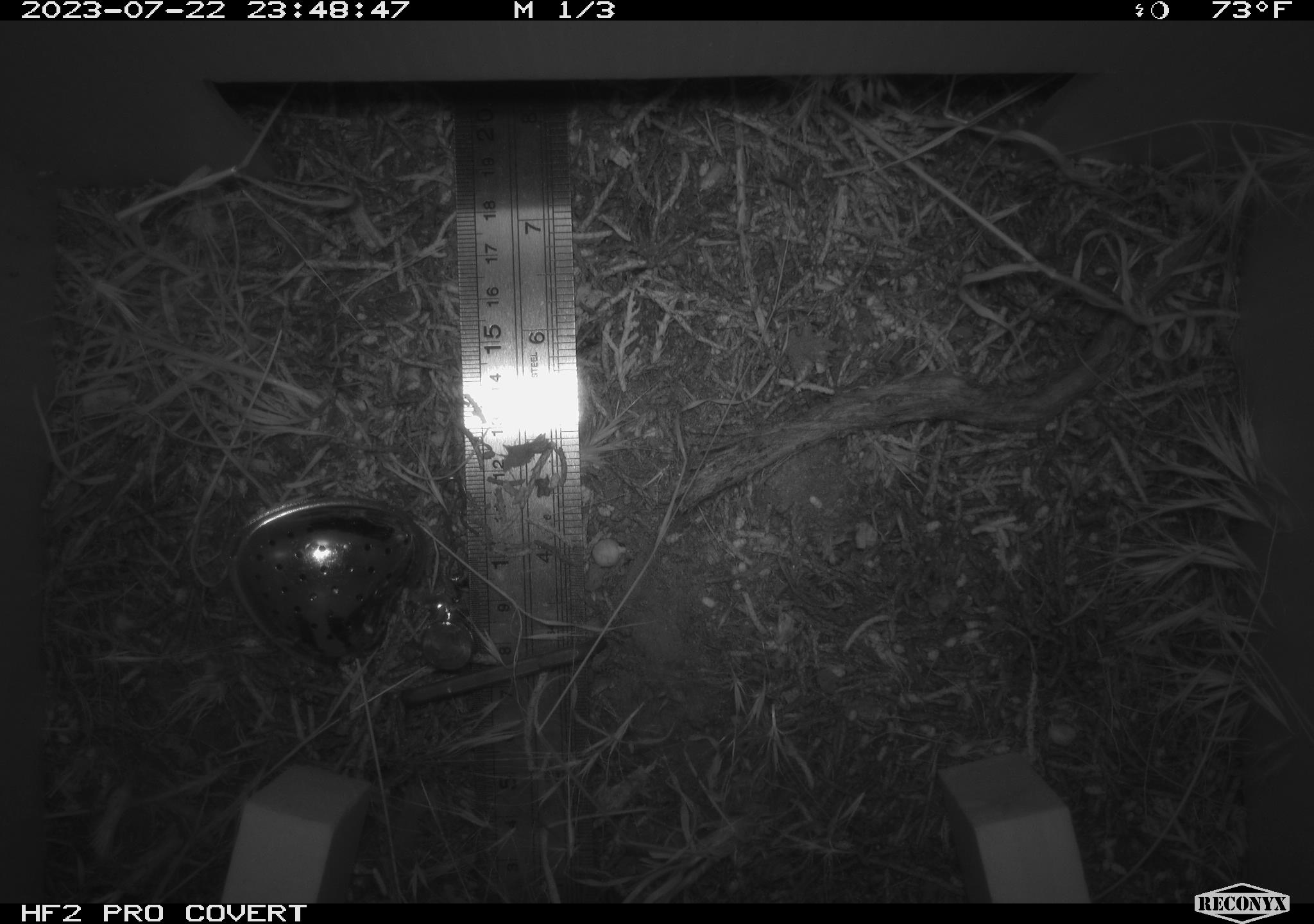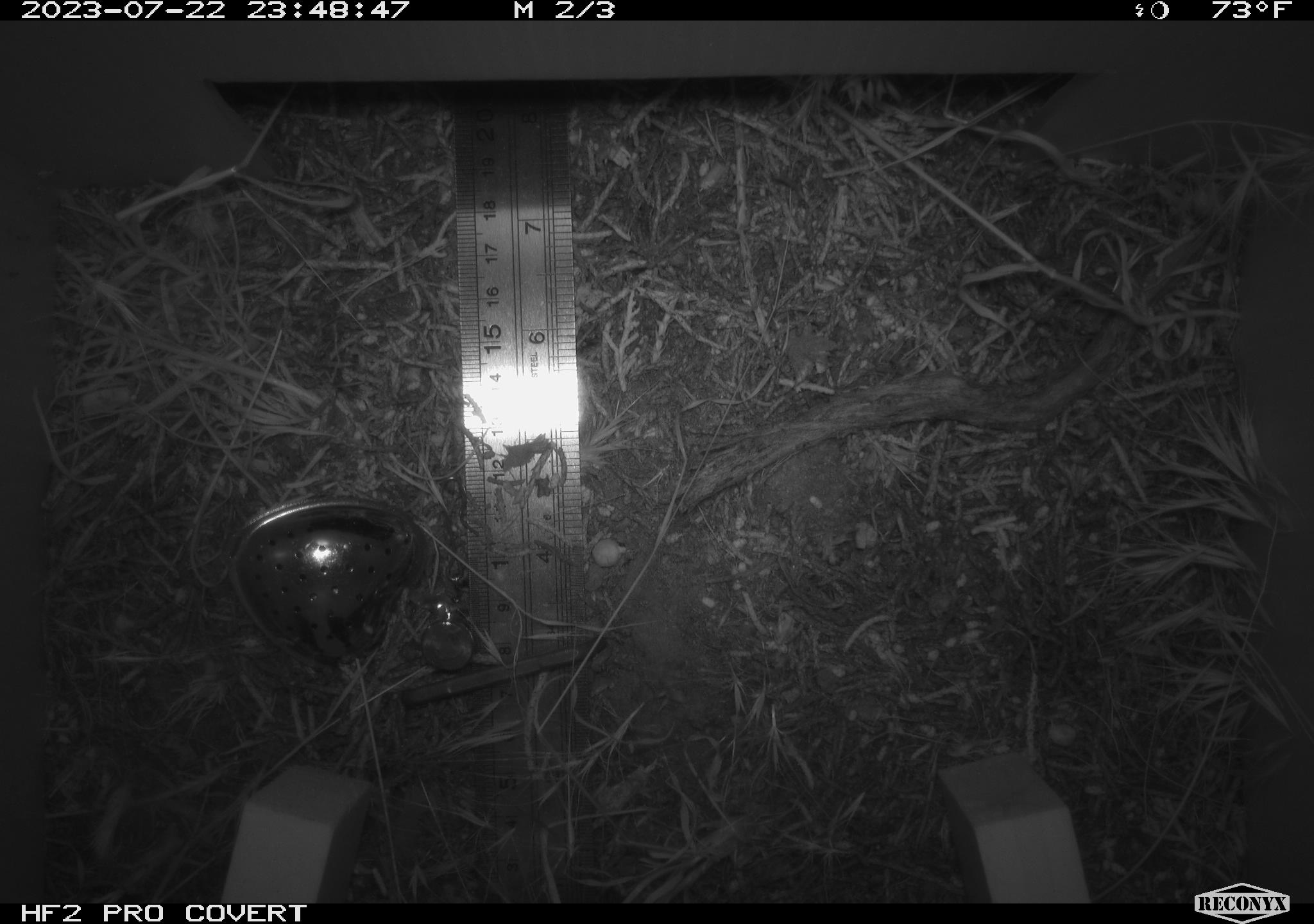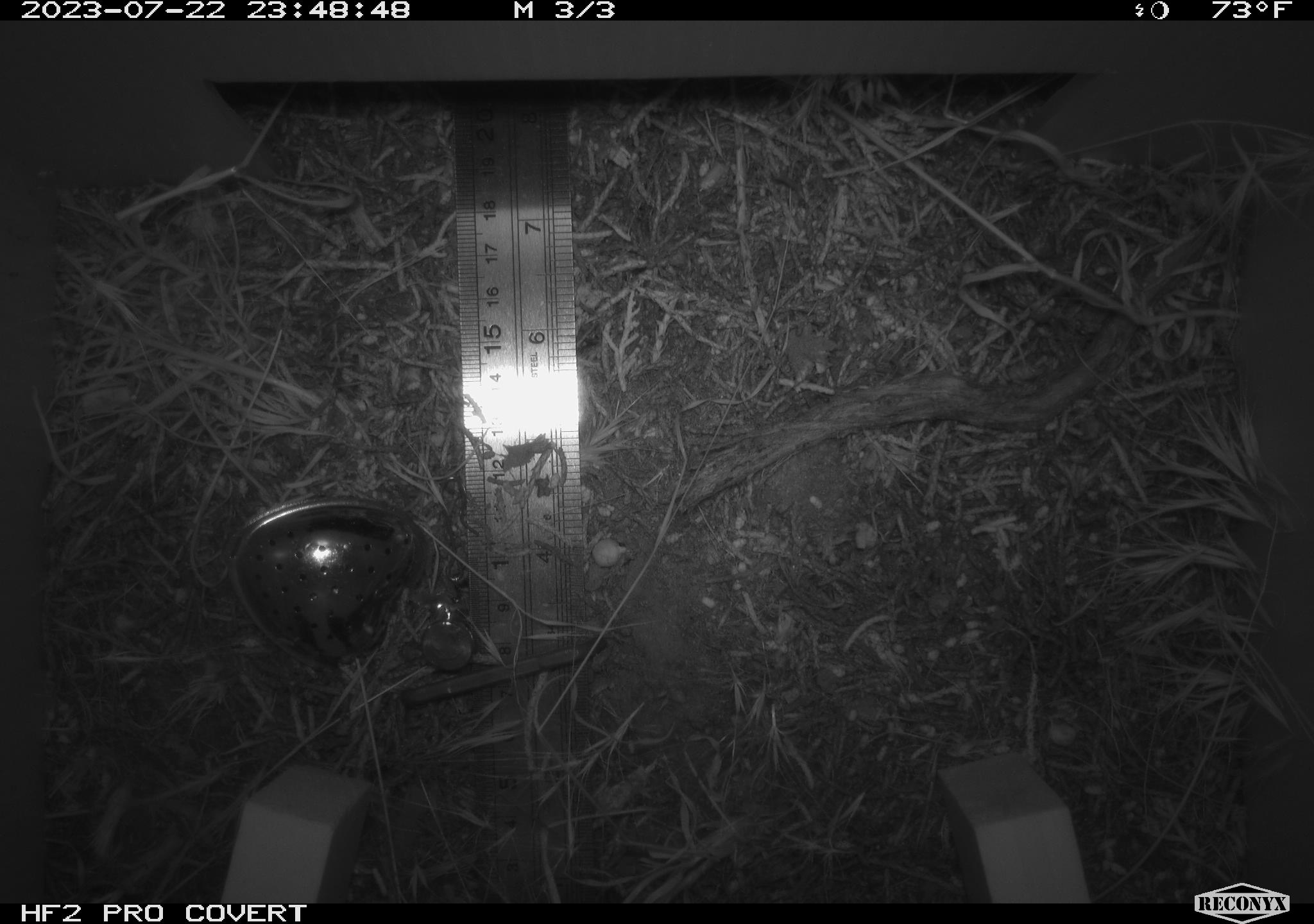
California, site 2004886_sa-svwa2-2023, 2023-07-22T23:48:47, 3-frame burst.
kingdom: Animalia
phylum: Chordata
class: Mammalia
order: Rodentia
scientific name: Rodentia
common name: mouse species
Mouse species (Rodentia).